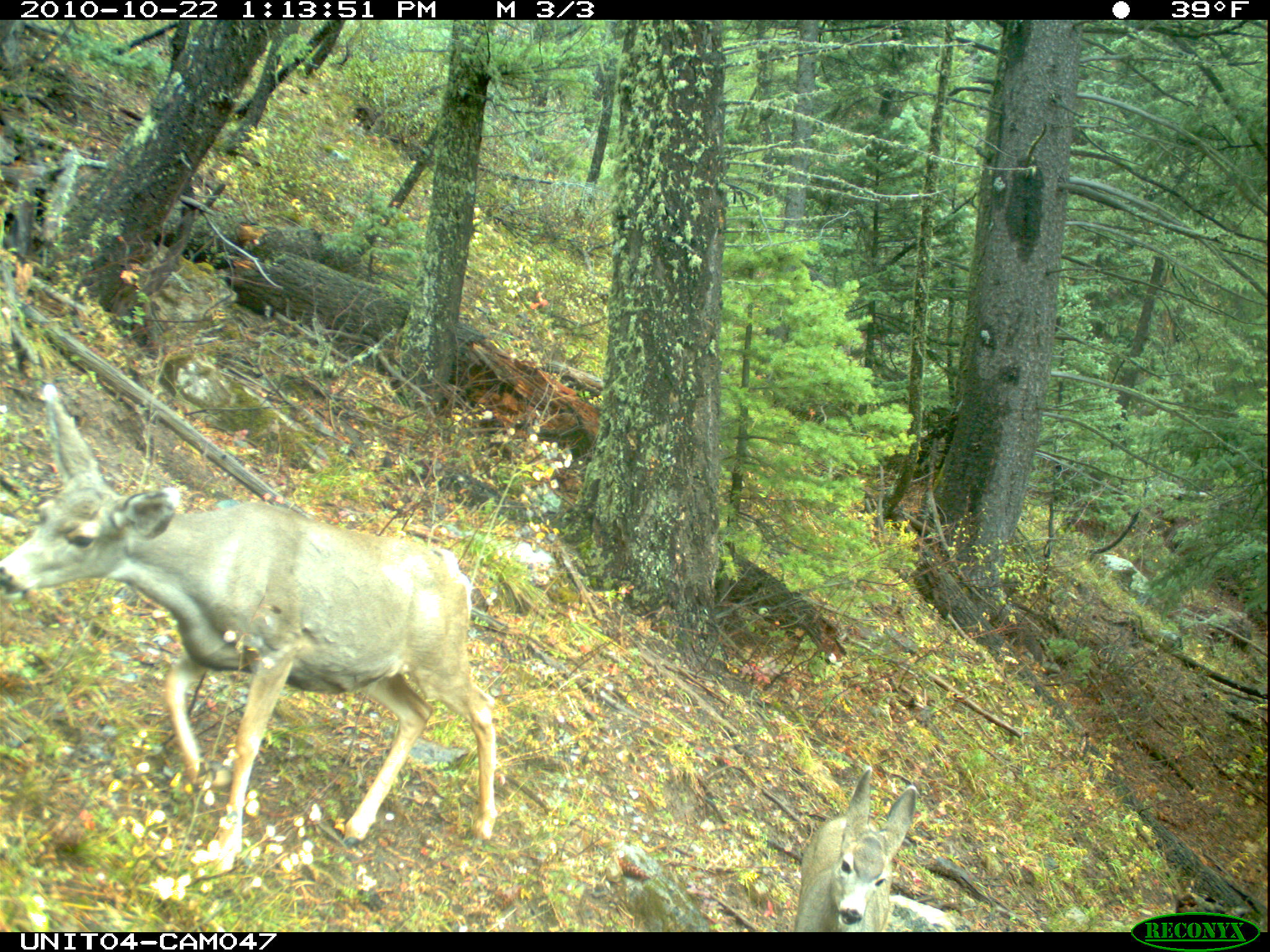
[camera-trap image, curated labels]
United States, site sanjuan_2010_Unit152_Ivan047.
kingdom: Animalia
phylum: Chordata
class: Mammalia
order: Artiodactyla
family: Cervidae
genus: Odocoileus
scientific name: Odocoileus hemionus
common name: mule deer